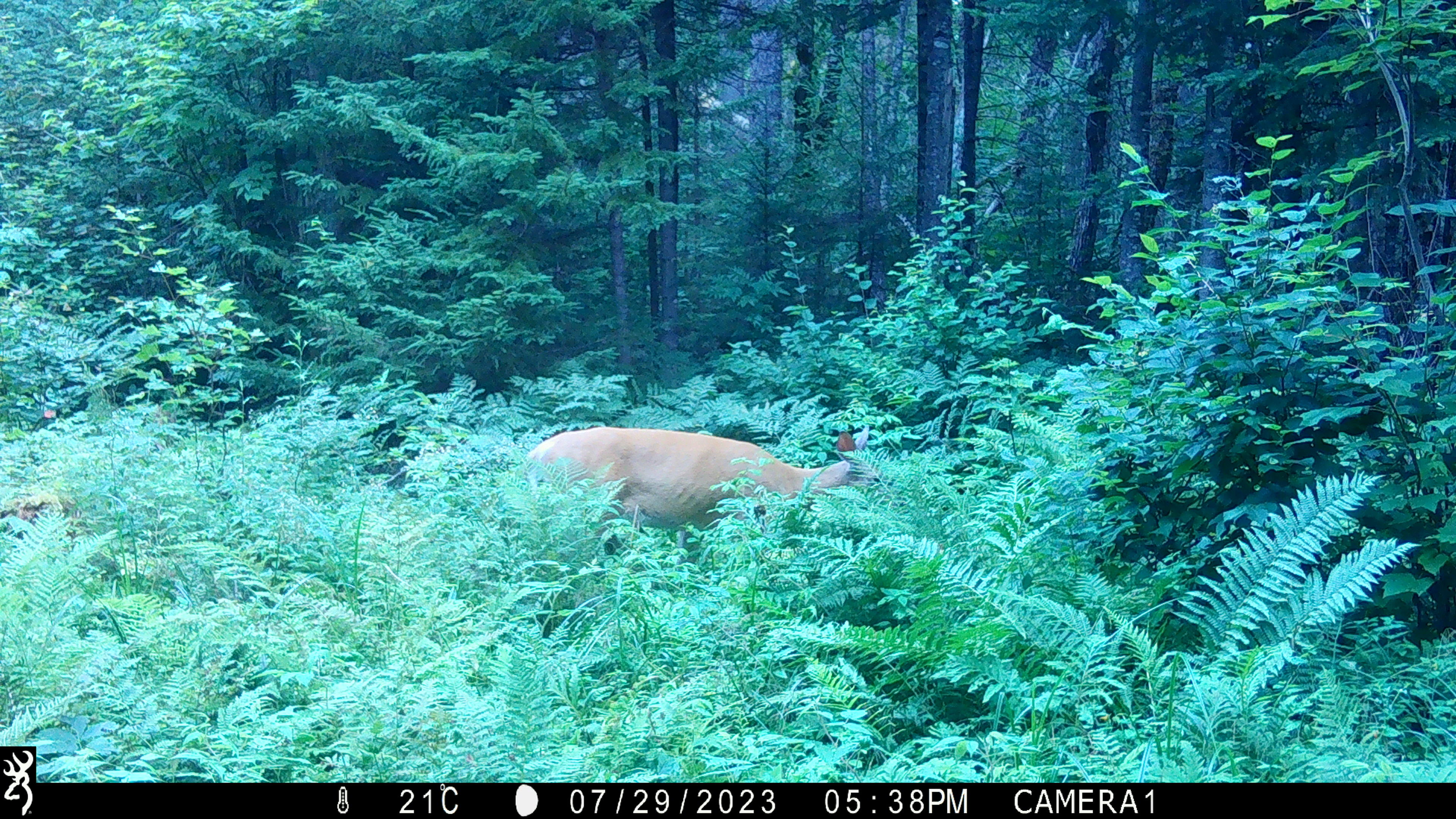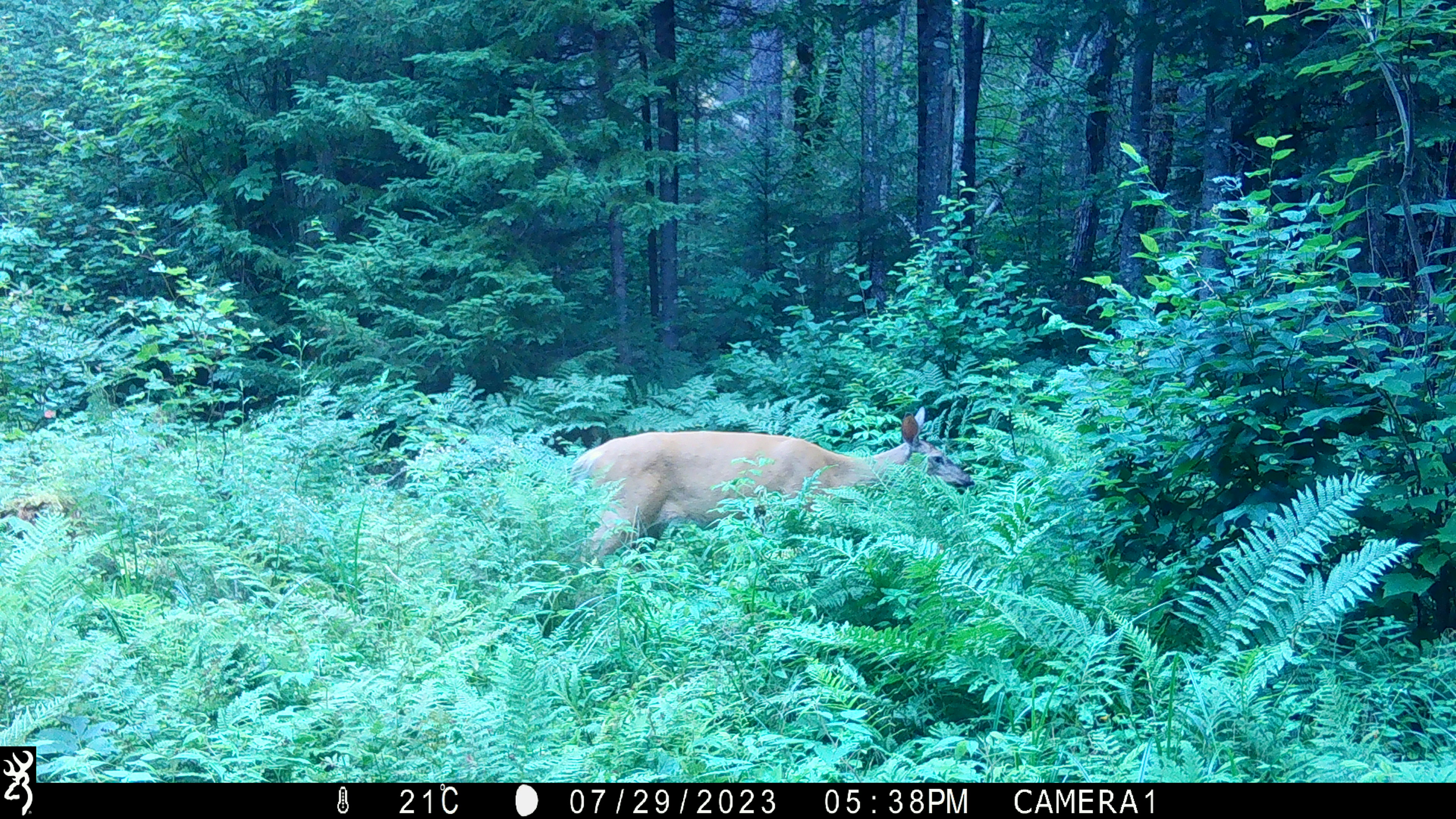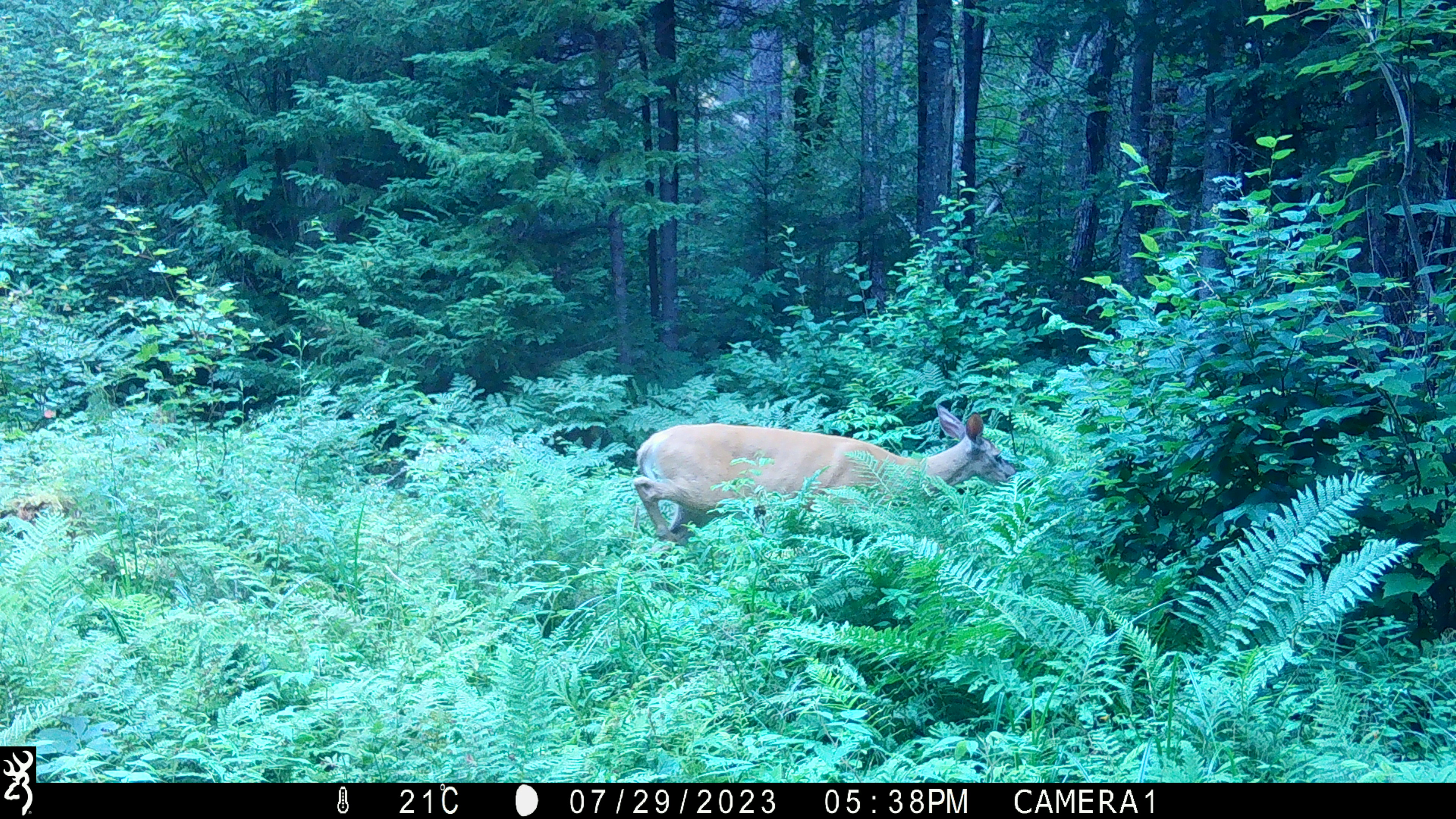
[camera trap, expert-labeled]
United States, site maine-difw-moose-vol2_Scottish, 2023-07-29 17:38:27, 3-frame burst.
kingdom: Animalia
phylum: Chordata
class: Mammalia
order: Artiodactyla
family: Cervidae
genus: Odocoileus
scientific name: Odocoileus virginianus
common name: white-tailed deer